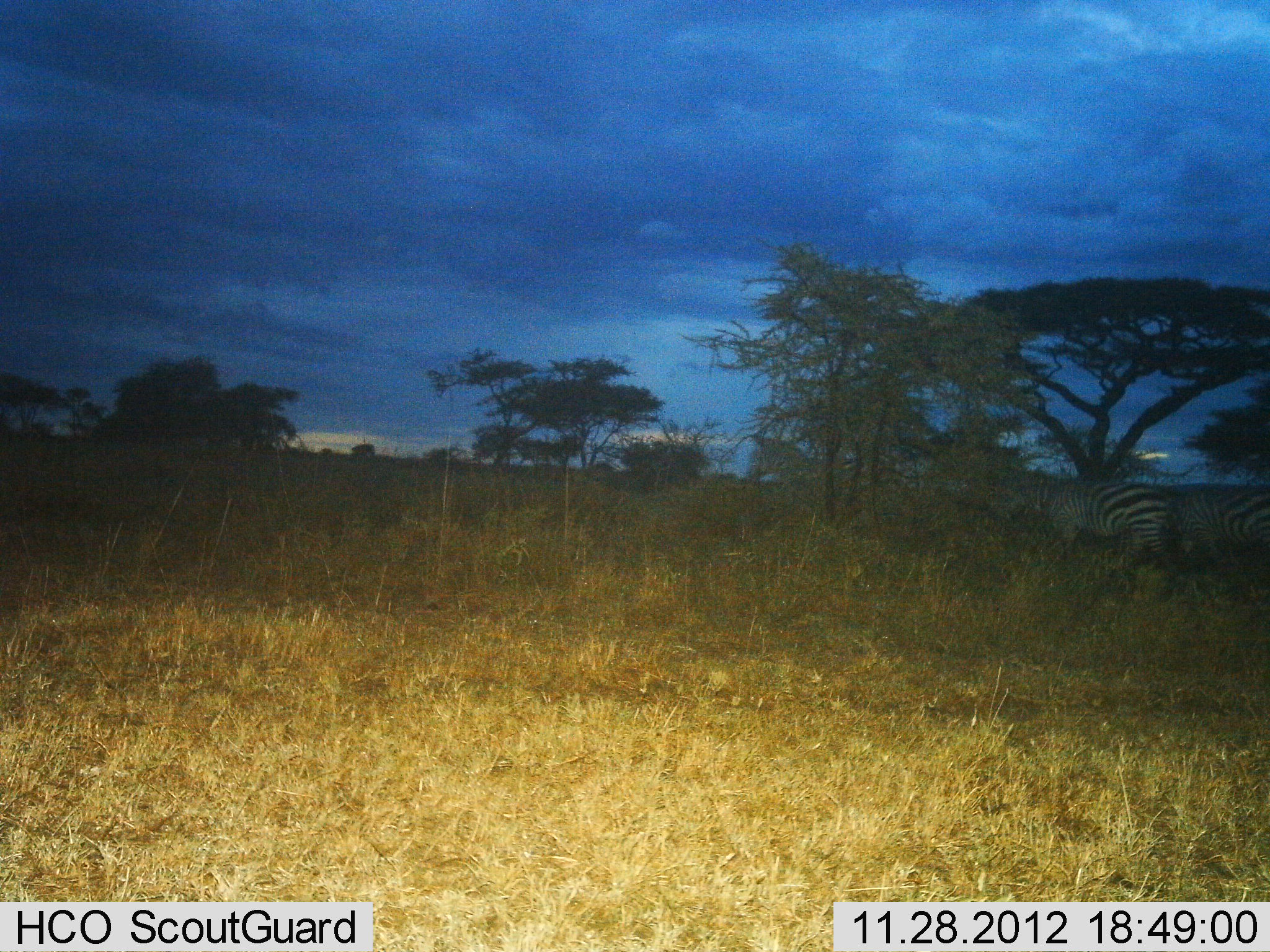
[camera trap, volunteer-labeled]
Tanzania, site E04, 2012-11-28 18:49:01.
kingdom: Animalia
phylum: Chordata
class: Mammalia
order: Perissodactyla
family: Equidae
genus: Equus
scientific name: Equus quagga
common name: plains zebra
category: zebra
Zebra (plains zebra) (Equus quagga), count 2. Behavior (volunteer vote fractions): standing 50%, resting 0%, moving 45%, interacting 0%. Young present (vote fraction): 0%. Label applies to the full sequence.